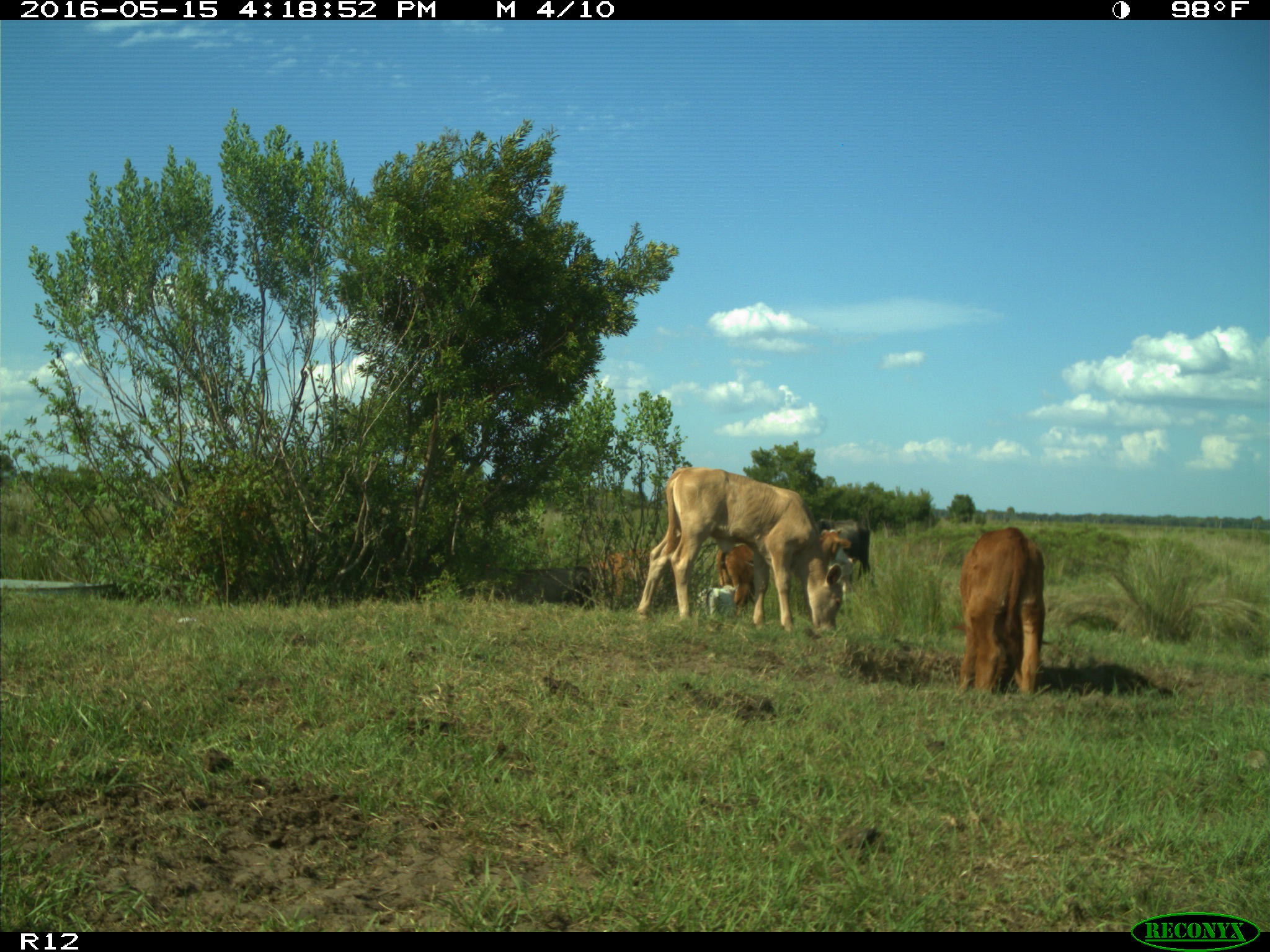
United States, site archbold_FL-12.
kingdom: Animalia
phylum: Chordata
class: Mammalia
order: Artiodactyla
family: Bovidae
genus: Bos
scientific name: Bos taurus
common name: domestic cow